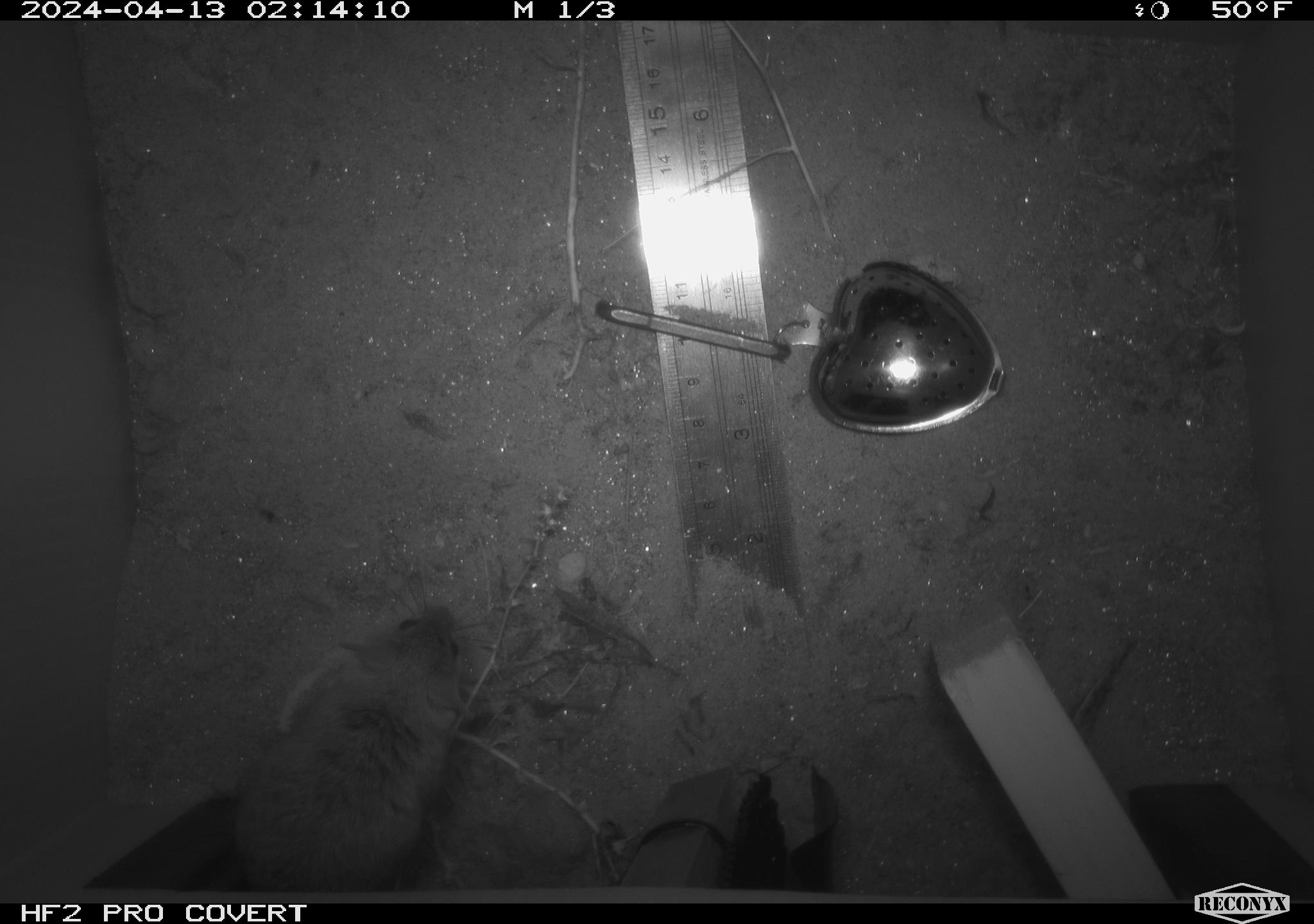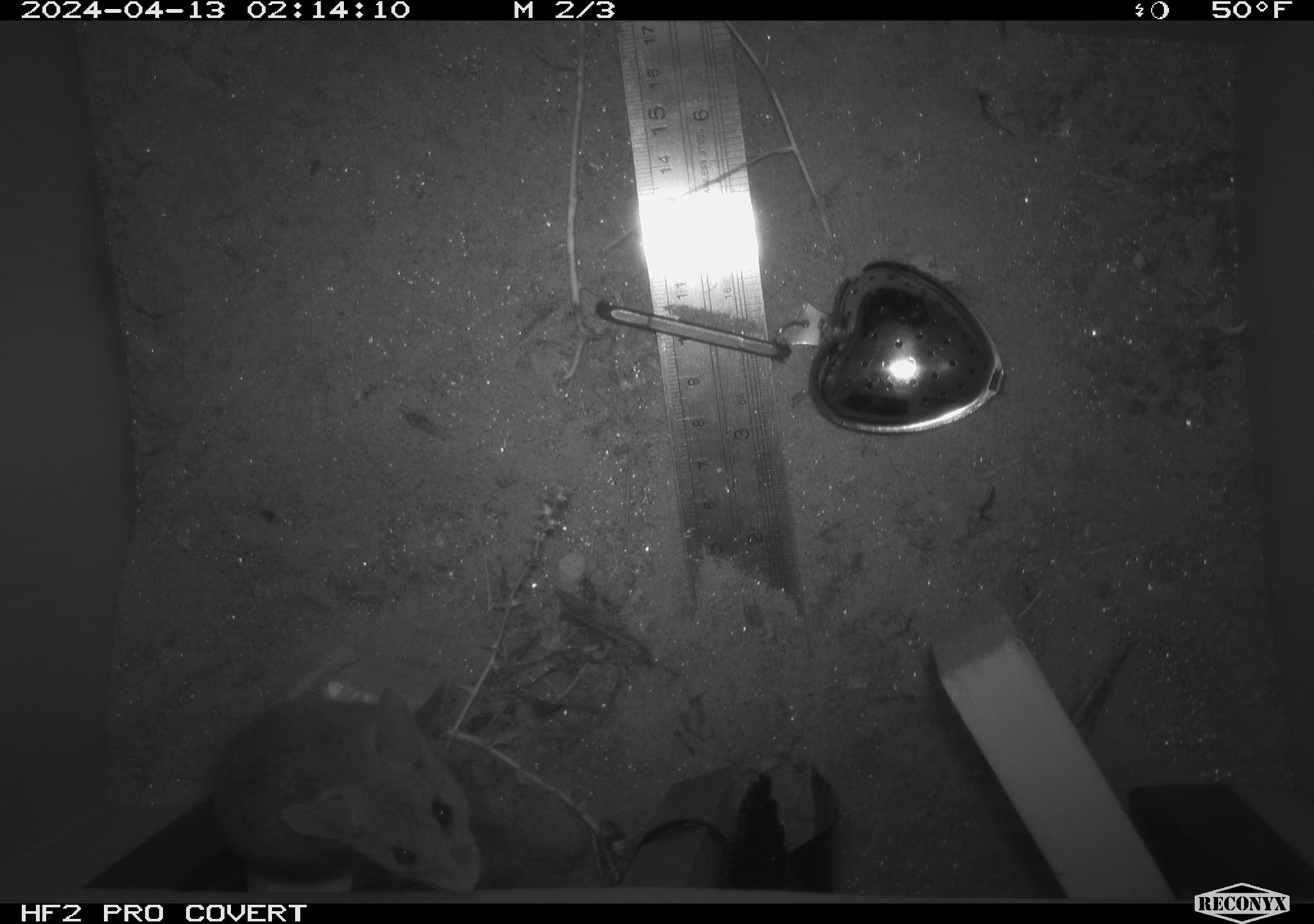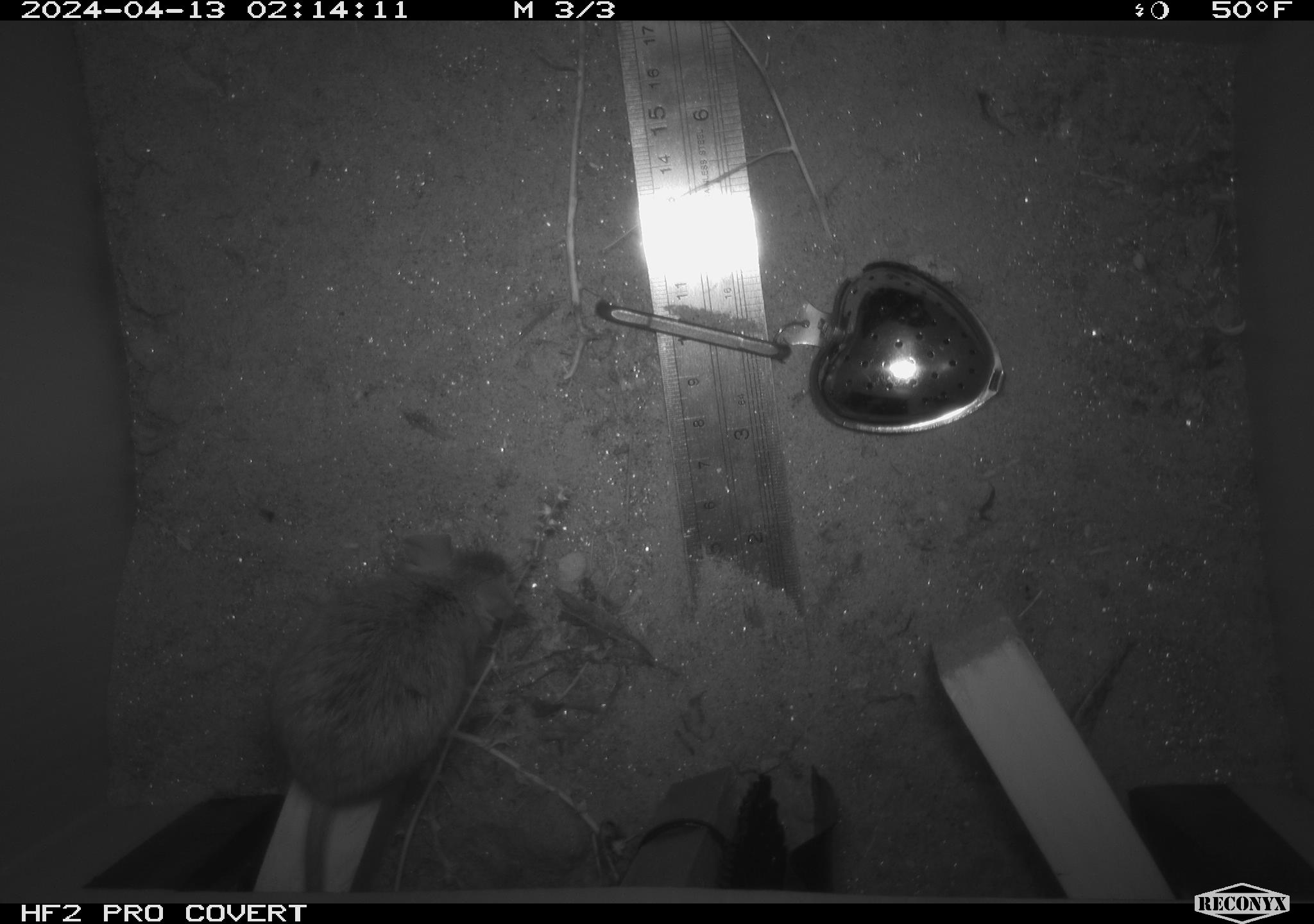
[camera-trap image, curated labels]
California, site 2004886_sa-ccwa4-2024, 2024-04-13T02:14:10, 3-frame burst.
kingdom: Animalia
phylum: Chordata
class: Mammalia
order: Rodentia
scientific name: Rodentia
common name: mouse species